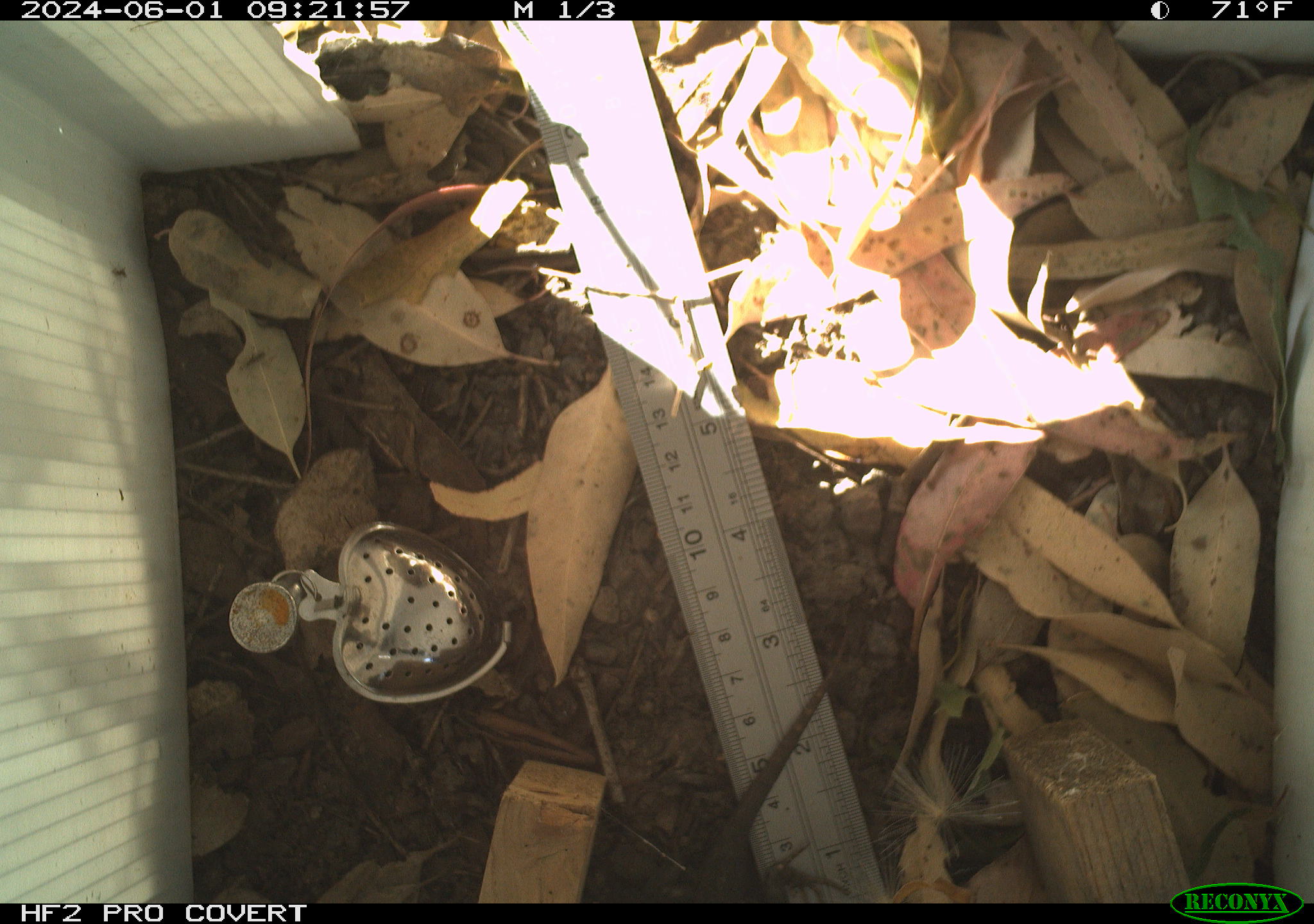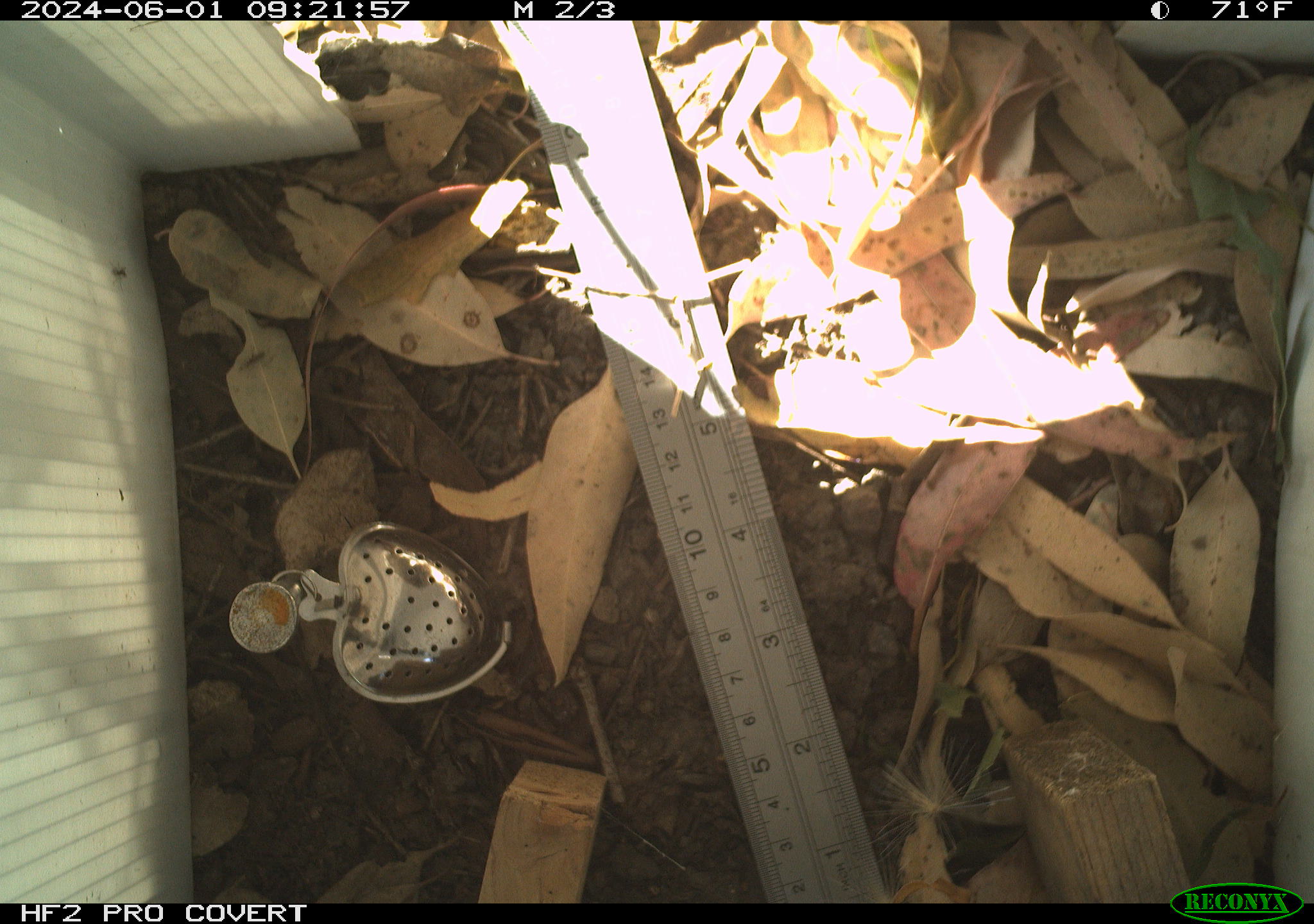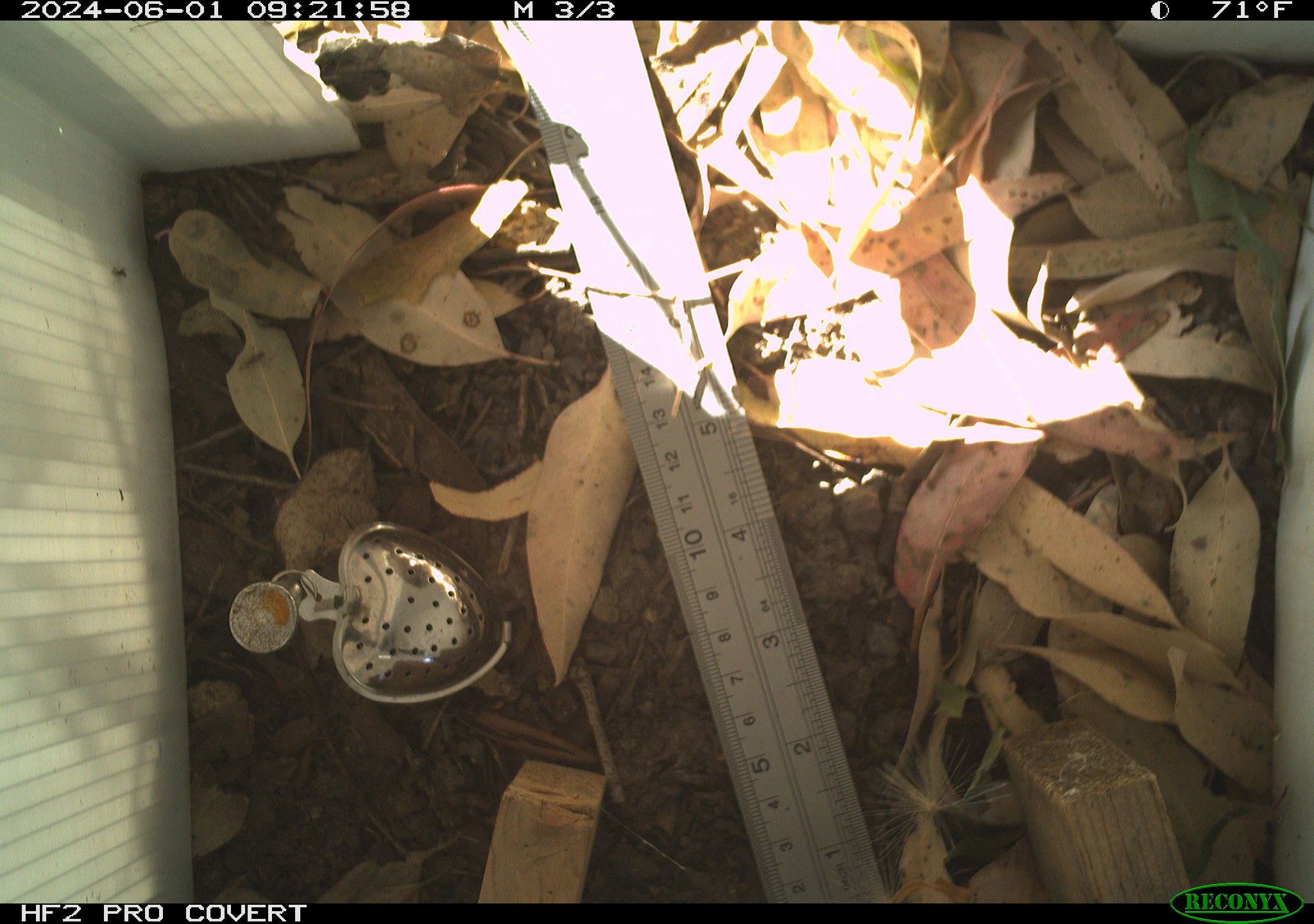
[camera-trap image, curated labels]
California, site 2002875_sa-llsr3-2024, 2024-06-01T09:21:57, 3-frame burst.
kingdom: Animalia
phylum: Chordata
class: Reptilia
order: Squamata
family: Phrynosomatidae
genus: Sceloporus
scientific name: Sceloporus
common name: spiny lizards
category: sceloporus species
Sceloporus species (spiny lizards) (Sceloporus).